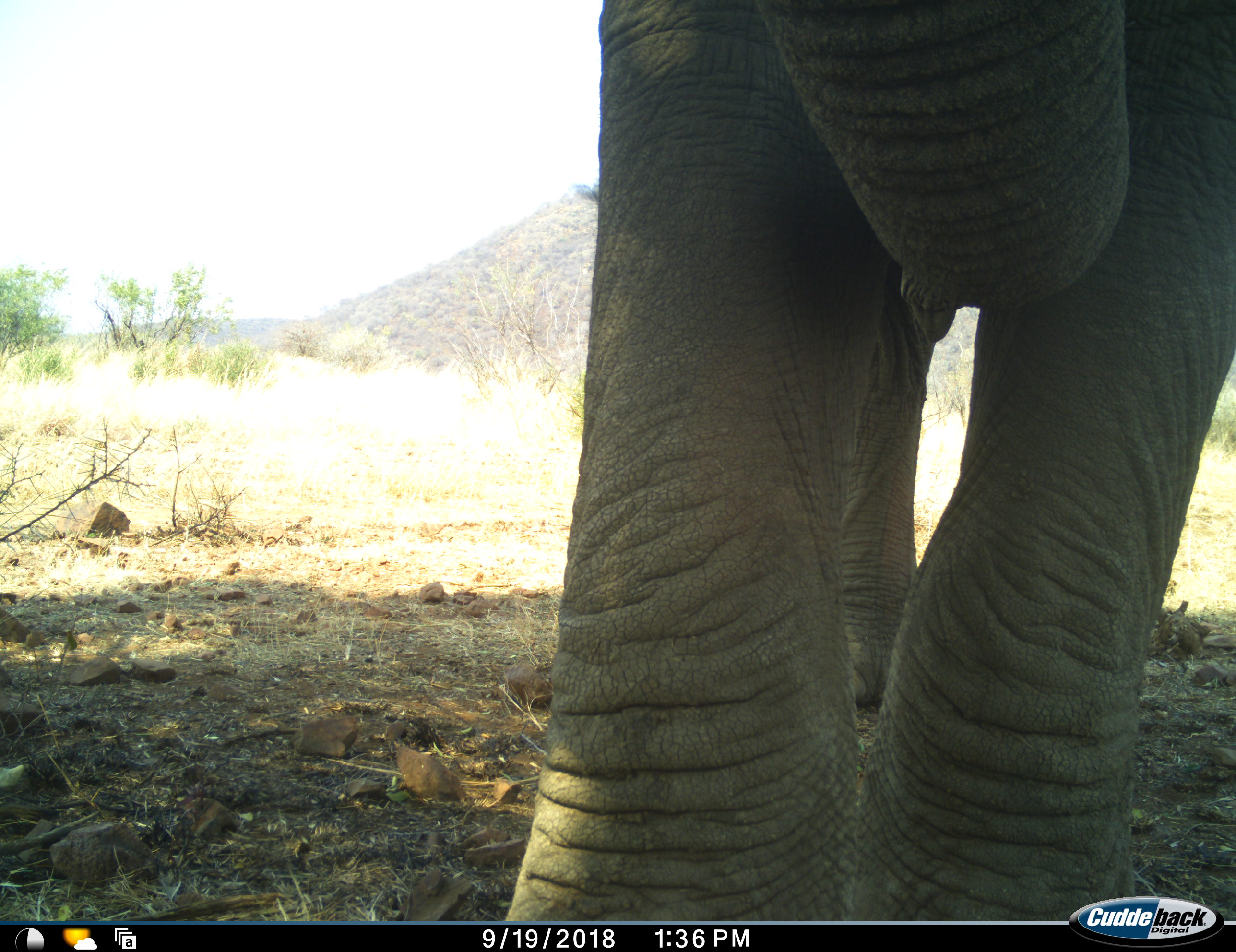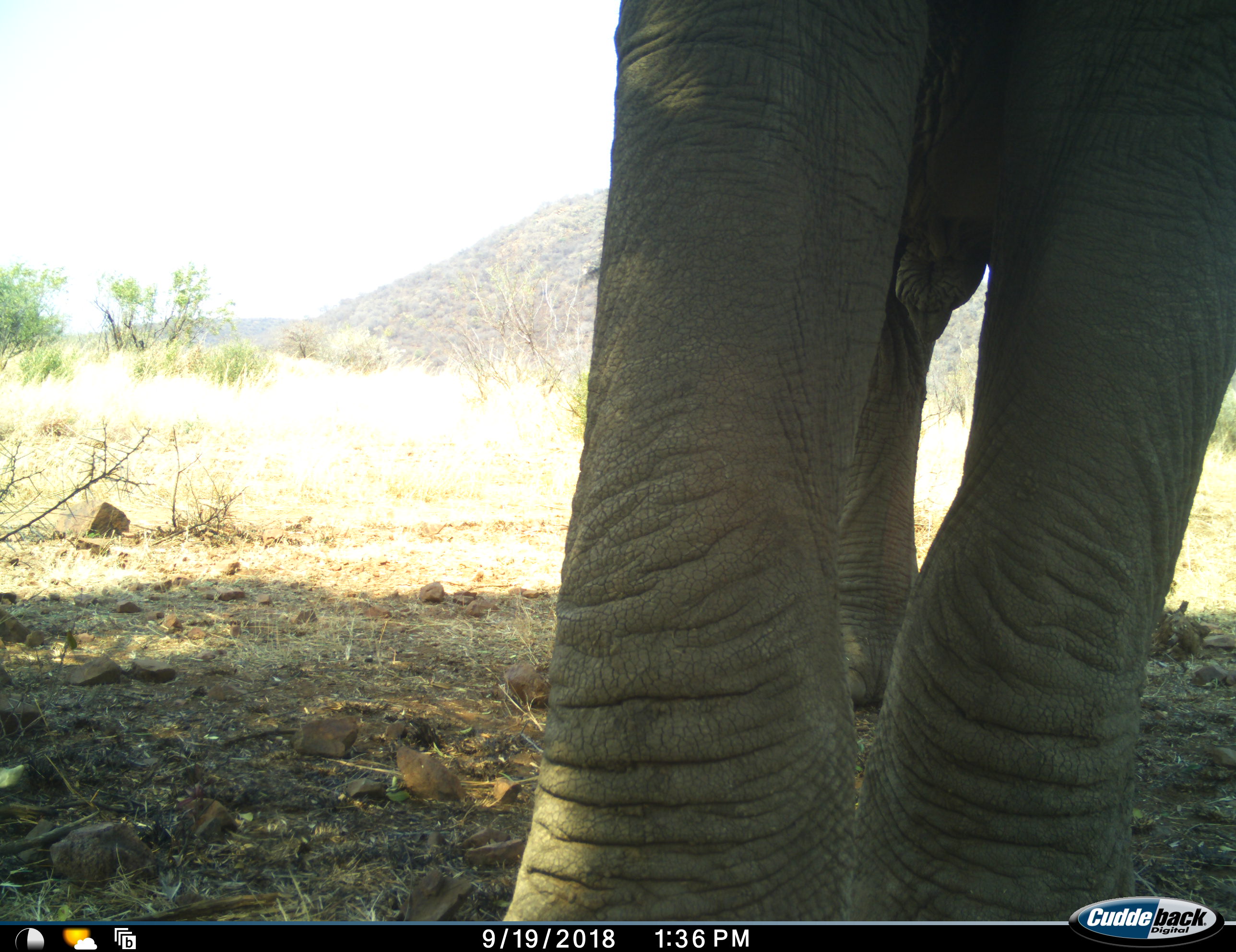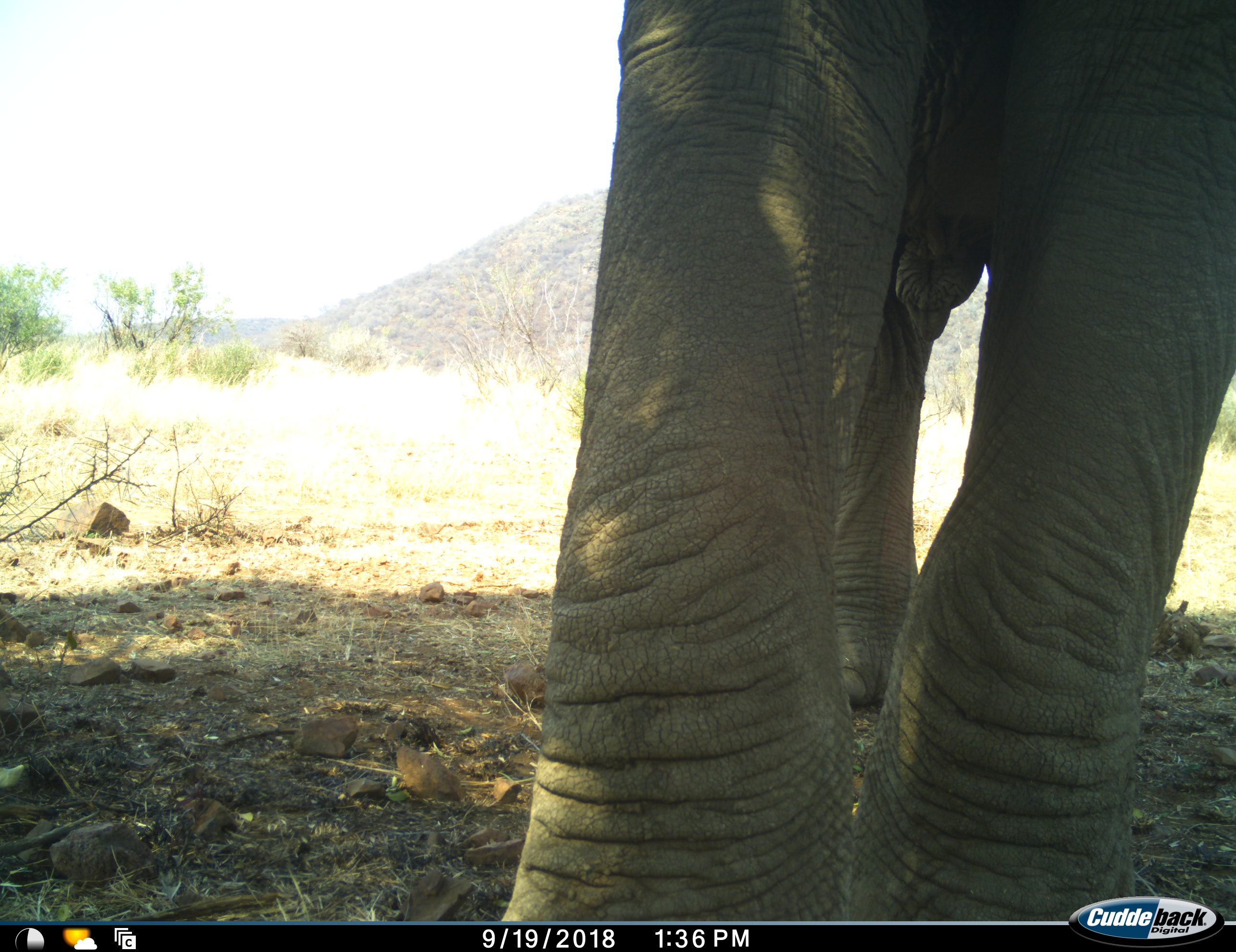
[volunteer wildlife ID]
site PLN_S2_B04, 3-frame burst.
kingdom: Animalia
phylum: Chordata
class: Mammalia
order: Proboscidea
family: Elephantidae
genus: Loxodonta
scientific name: Loxodonta africana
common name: african bush elephant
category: elephant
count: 1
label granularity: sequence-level